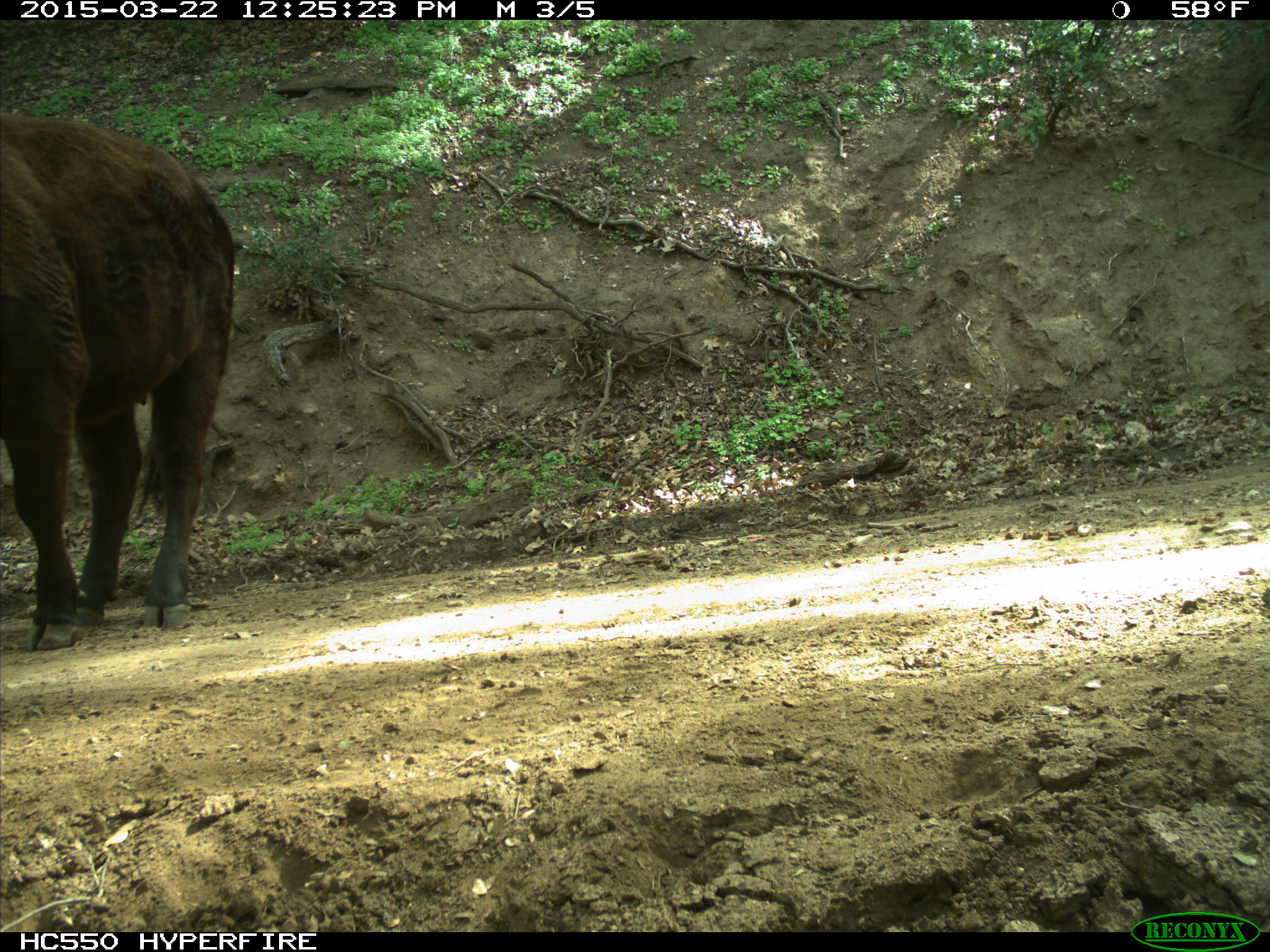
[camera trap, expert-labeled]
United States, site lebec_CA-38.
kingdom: Animalia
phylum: Chordata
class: Mammalia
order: Artiodactyla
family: Bovidae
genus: Bos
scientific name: Bos taurus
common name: domestic cow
Bos taurus (domestic cow).